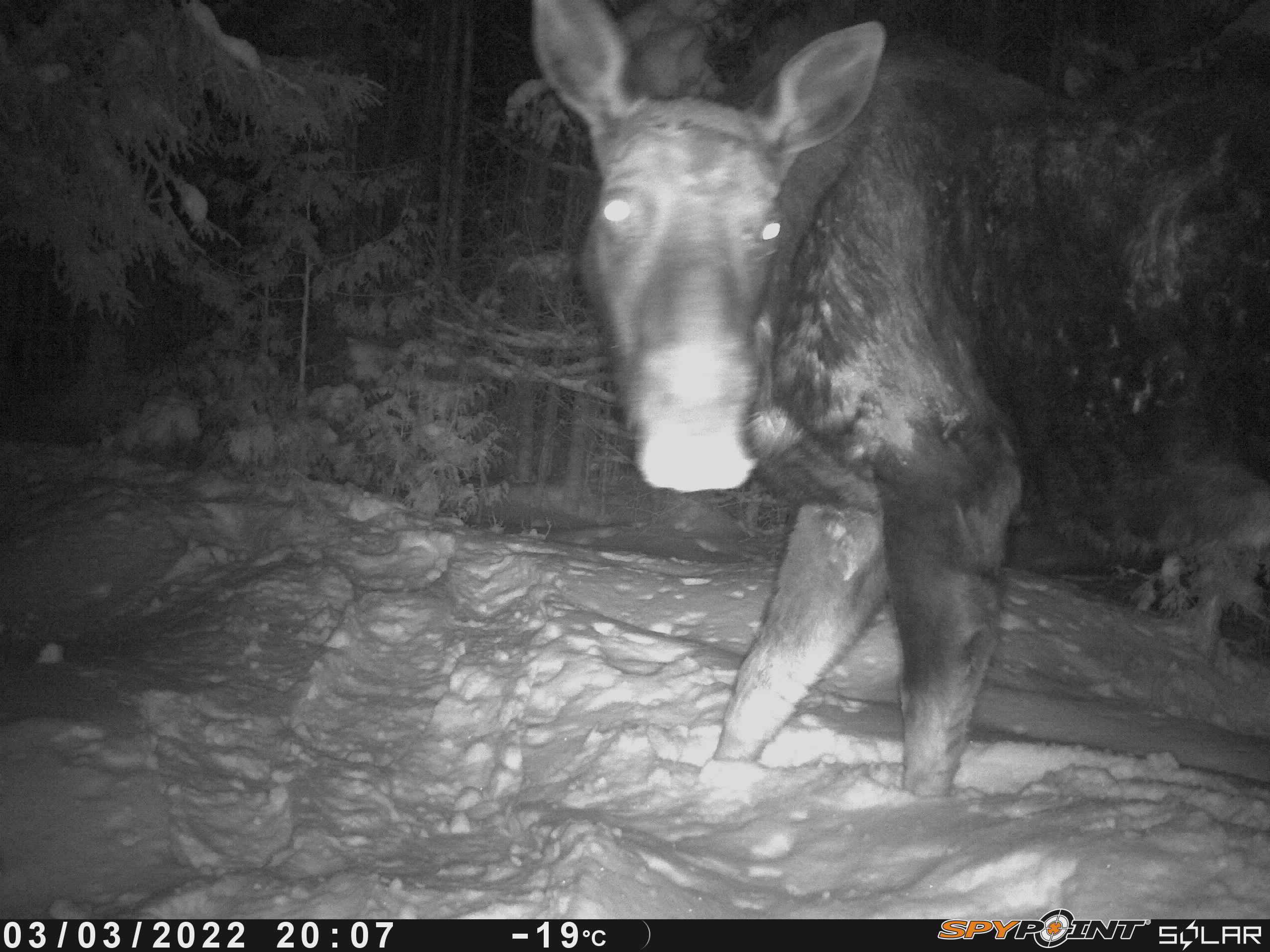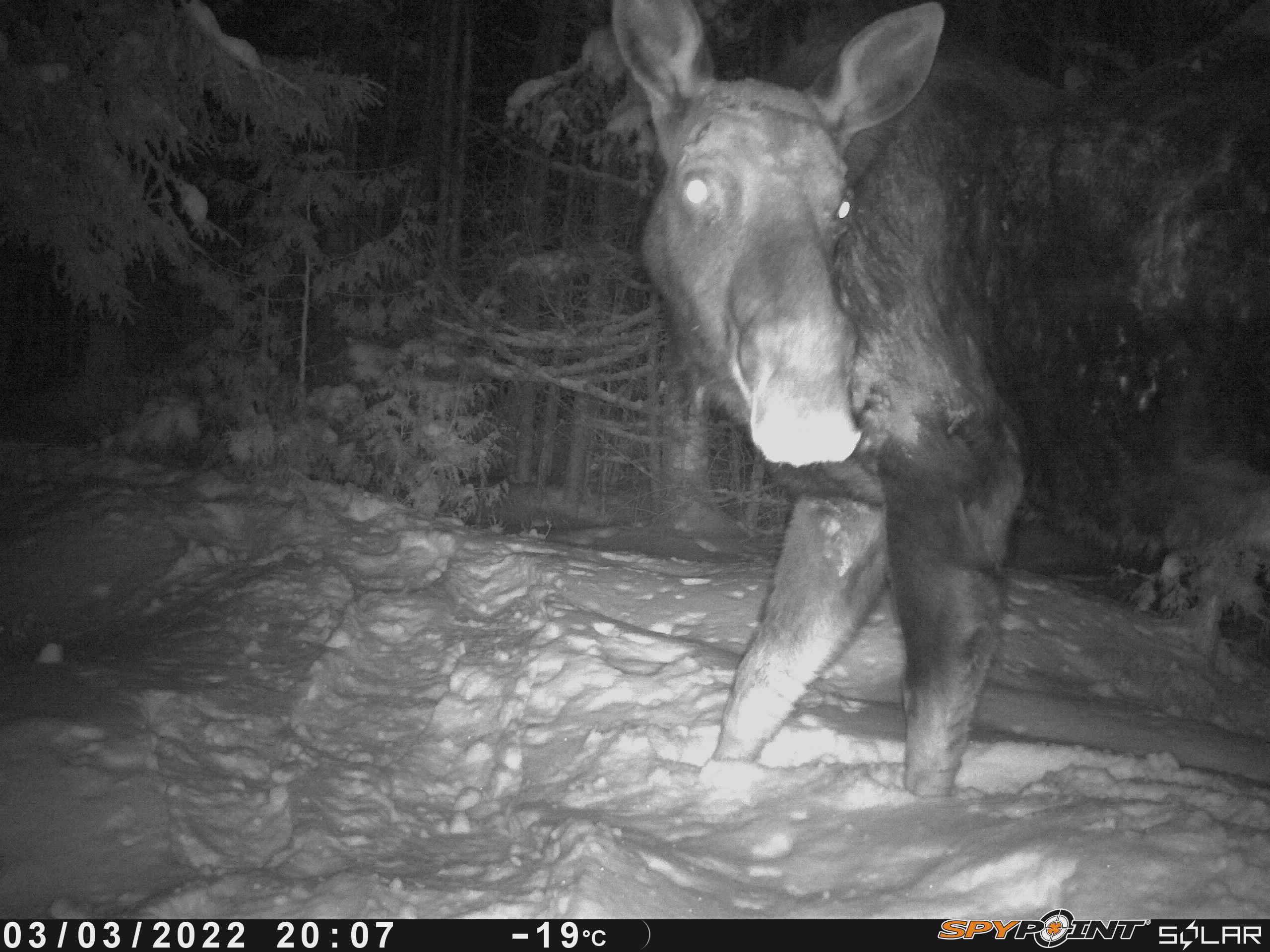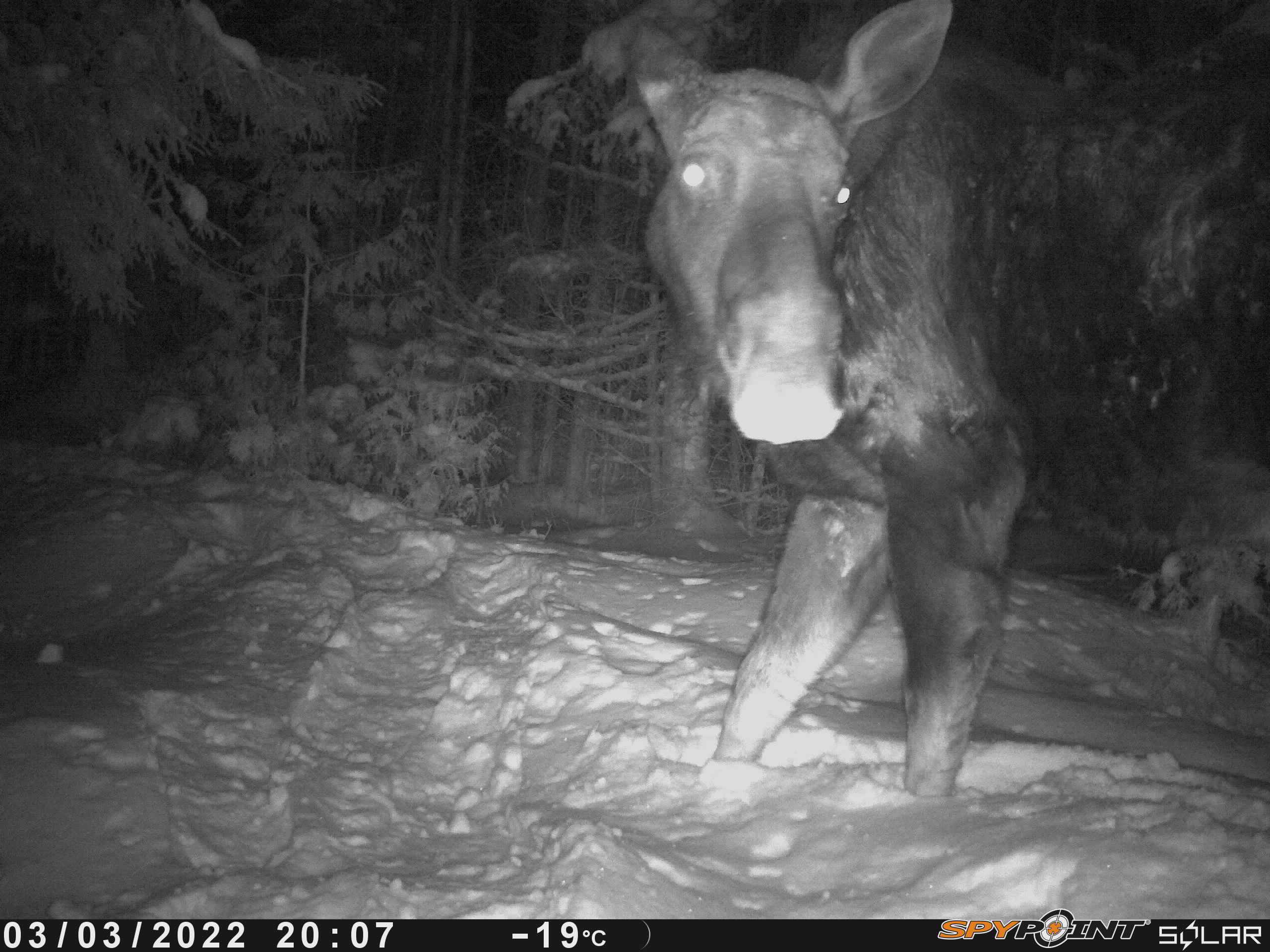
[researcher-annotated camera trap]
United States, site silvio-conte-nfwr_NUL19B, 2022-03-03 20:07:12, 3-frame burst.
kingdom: Animalia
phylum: Chordata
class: Mammalia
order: Artiodactyla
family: Cervidae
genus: Alces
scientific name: Alces alces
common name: moose